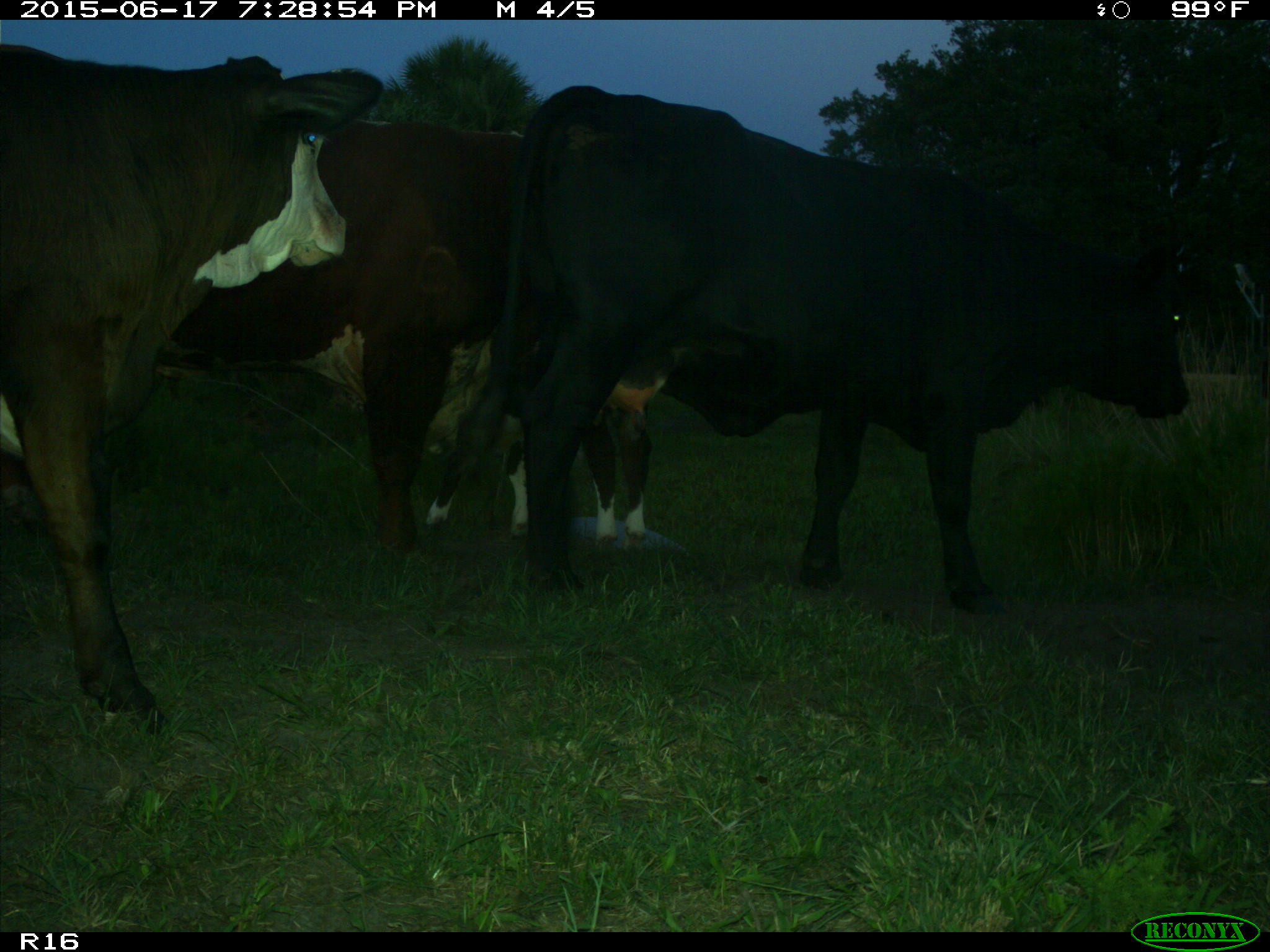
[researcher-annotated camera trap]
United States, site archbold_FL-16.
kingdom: Animalia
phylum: Chordata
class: Mammalia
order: Artiodactyla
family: Bovidae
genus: Bos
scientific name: Bos taurus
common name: domestic cow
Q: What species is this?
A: Bos taurus (domestic cow).